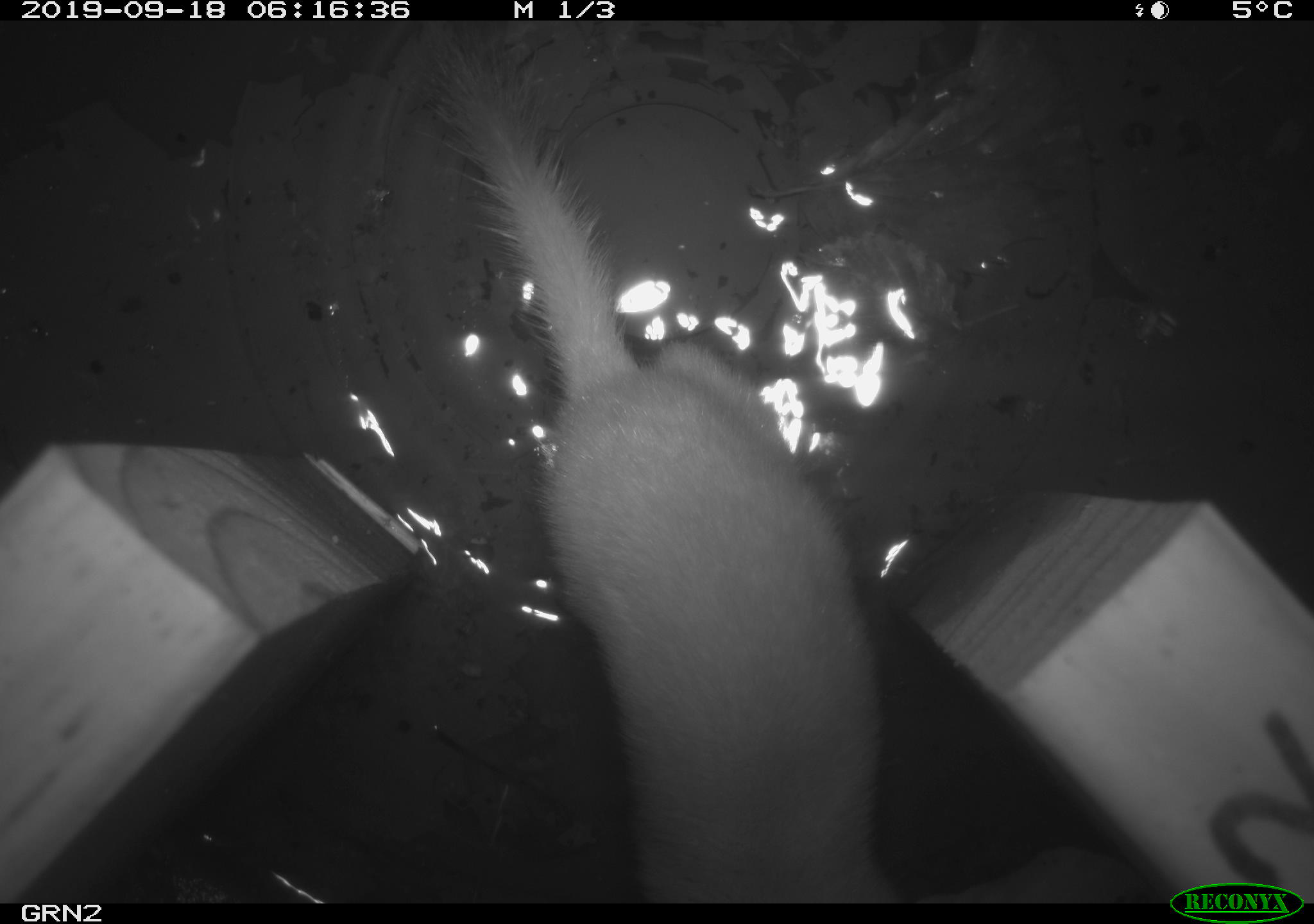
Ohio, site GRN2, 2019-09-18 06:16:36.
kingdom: Animalia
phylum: Chordata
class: Mammalia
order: Carnivora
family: Mustelidae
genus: Neogale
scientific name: Neogale frenata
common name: long-tailed weasel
Long-tailed weasel (Neogale frenata).